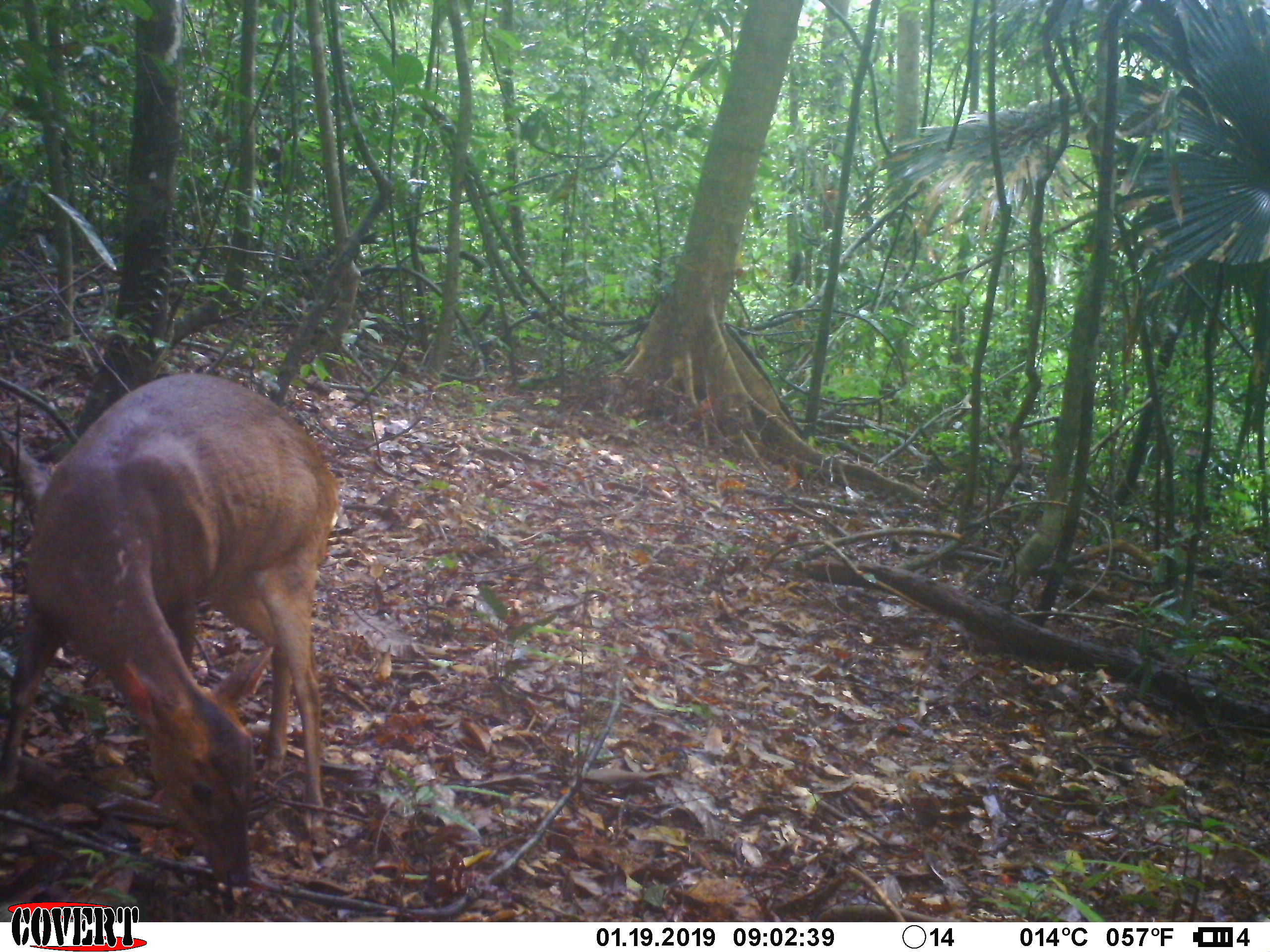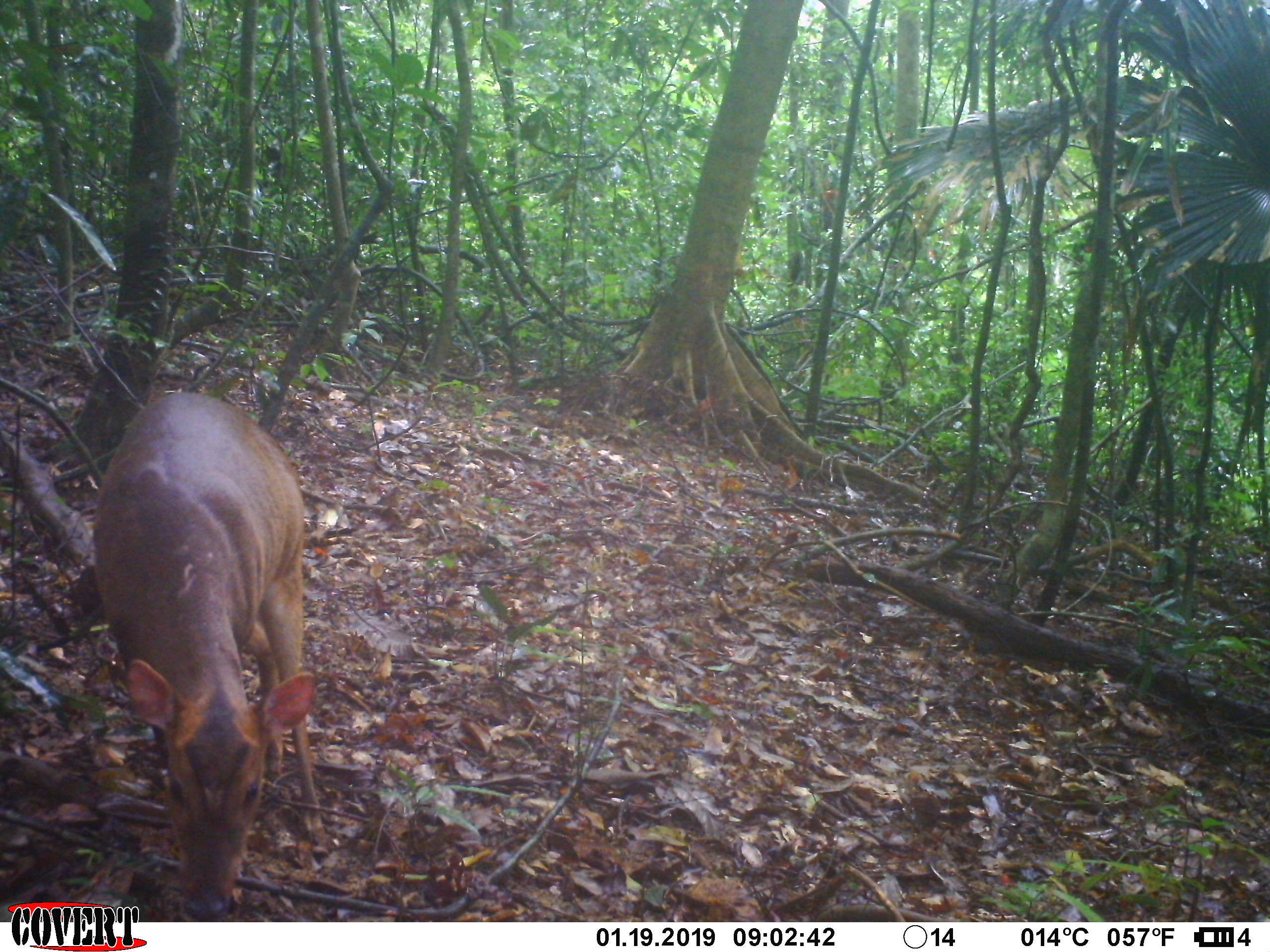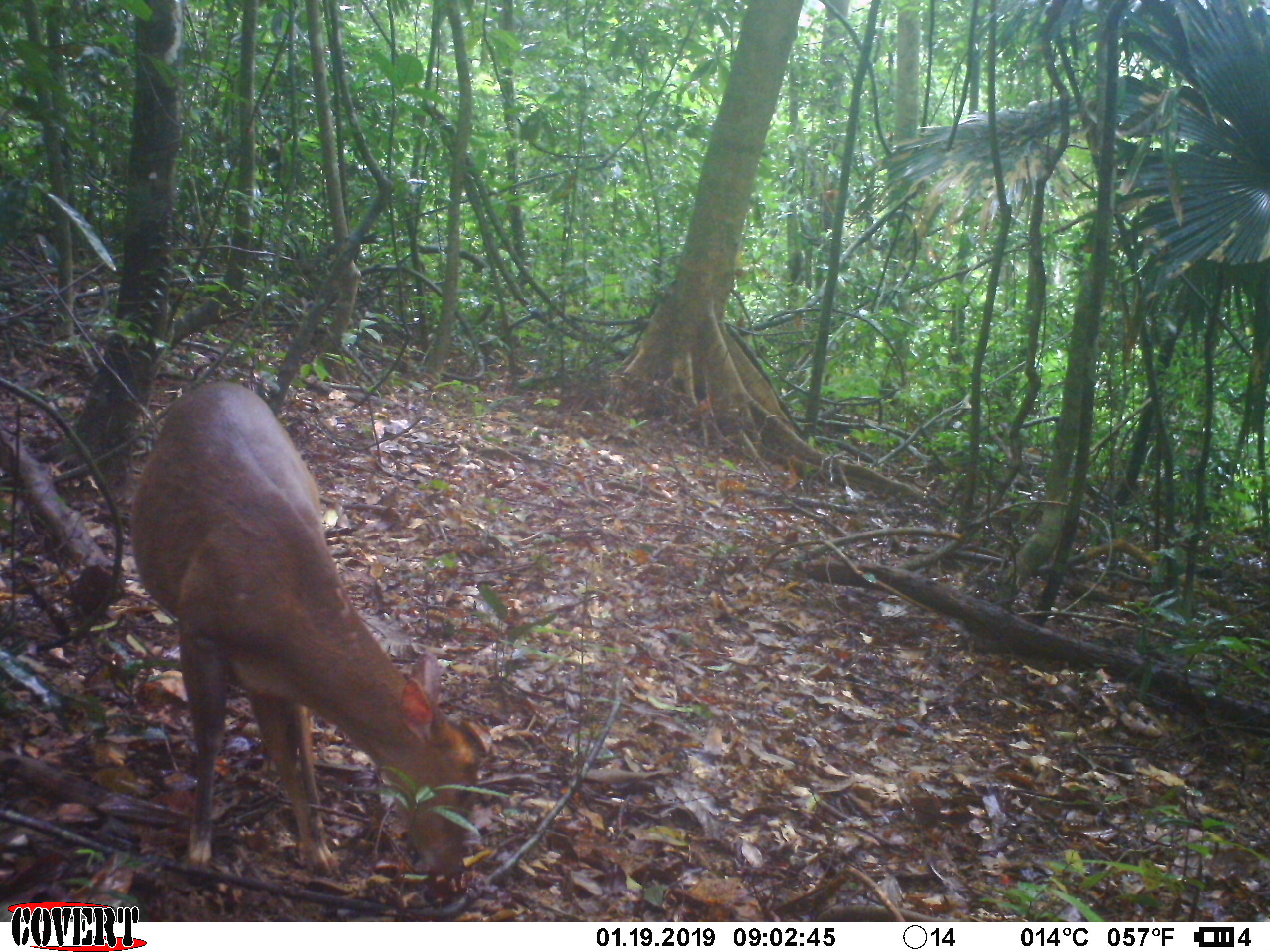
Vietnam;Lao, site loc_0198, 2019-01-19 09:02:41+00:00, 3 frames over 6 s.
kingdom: Animalia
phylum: Chordata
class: Mammalia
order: Artiodactyla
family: Cervidae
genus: Muntiacus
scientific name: Muntiacus vuquangensis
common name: large-antlered muntjac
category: large antlered muntjac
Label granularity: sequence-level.